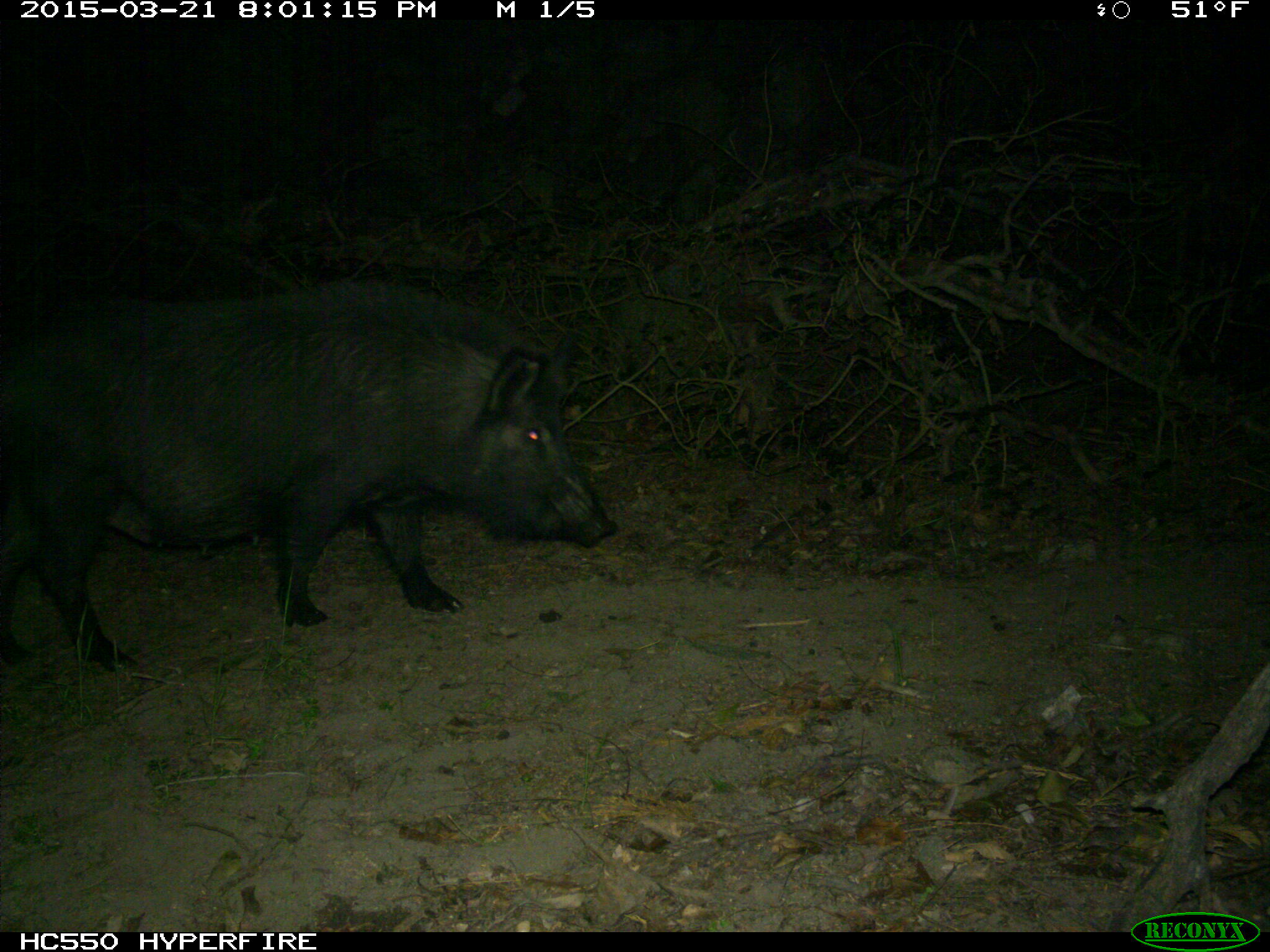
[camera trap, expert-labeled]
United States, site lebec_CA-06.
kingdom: Animalia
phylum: Chordata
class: Mammalia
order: Artiodactyla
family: Suidae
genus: Sus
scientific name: Sus scrofa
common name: wild boar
Sus scrofa (wild boar).